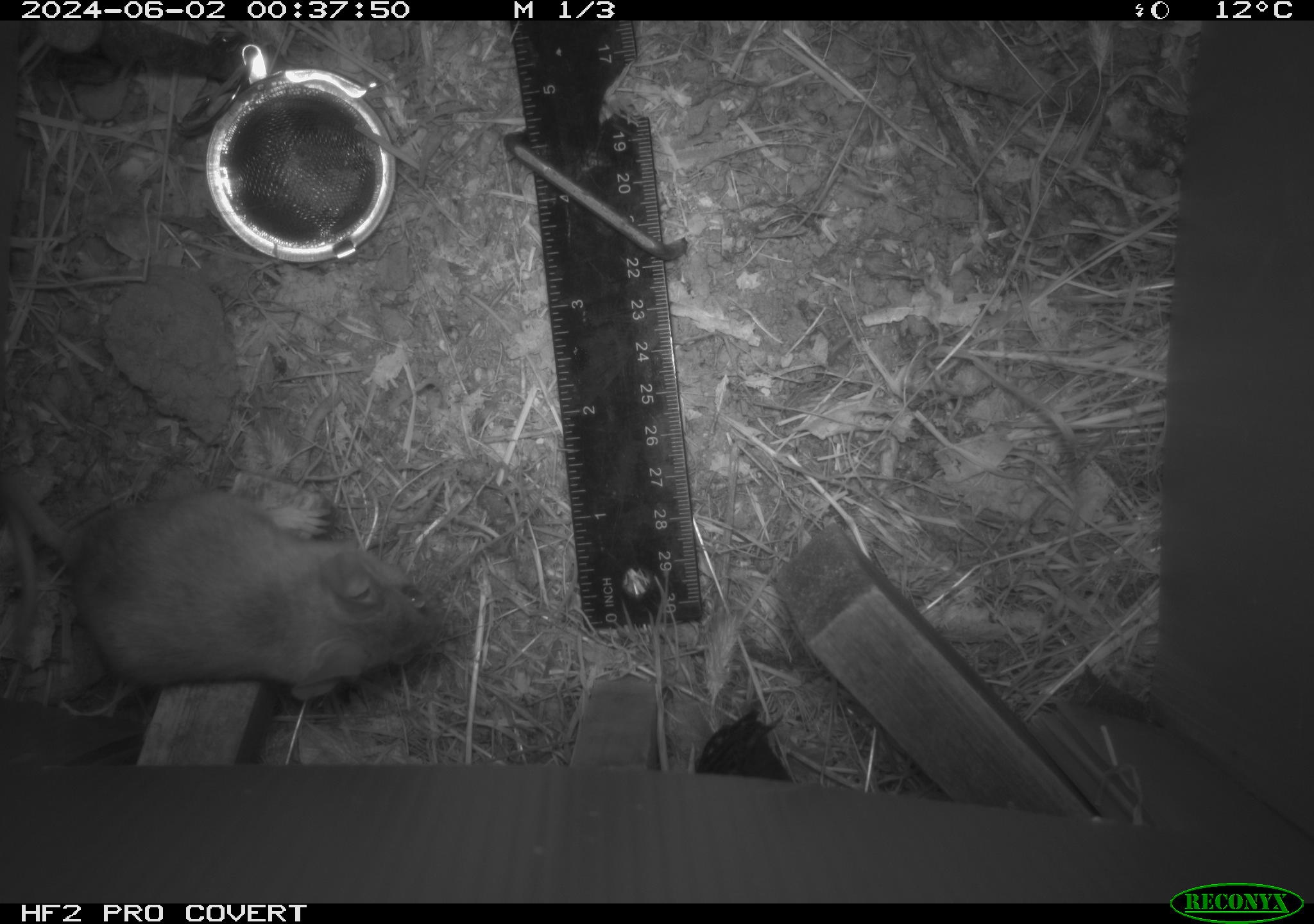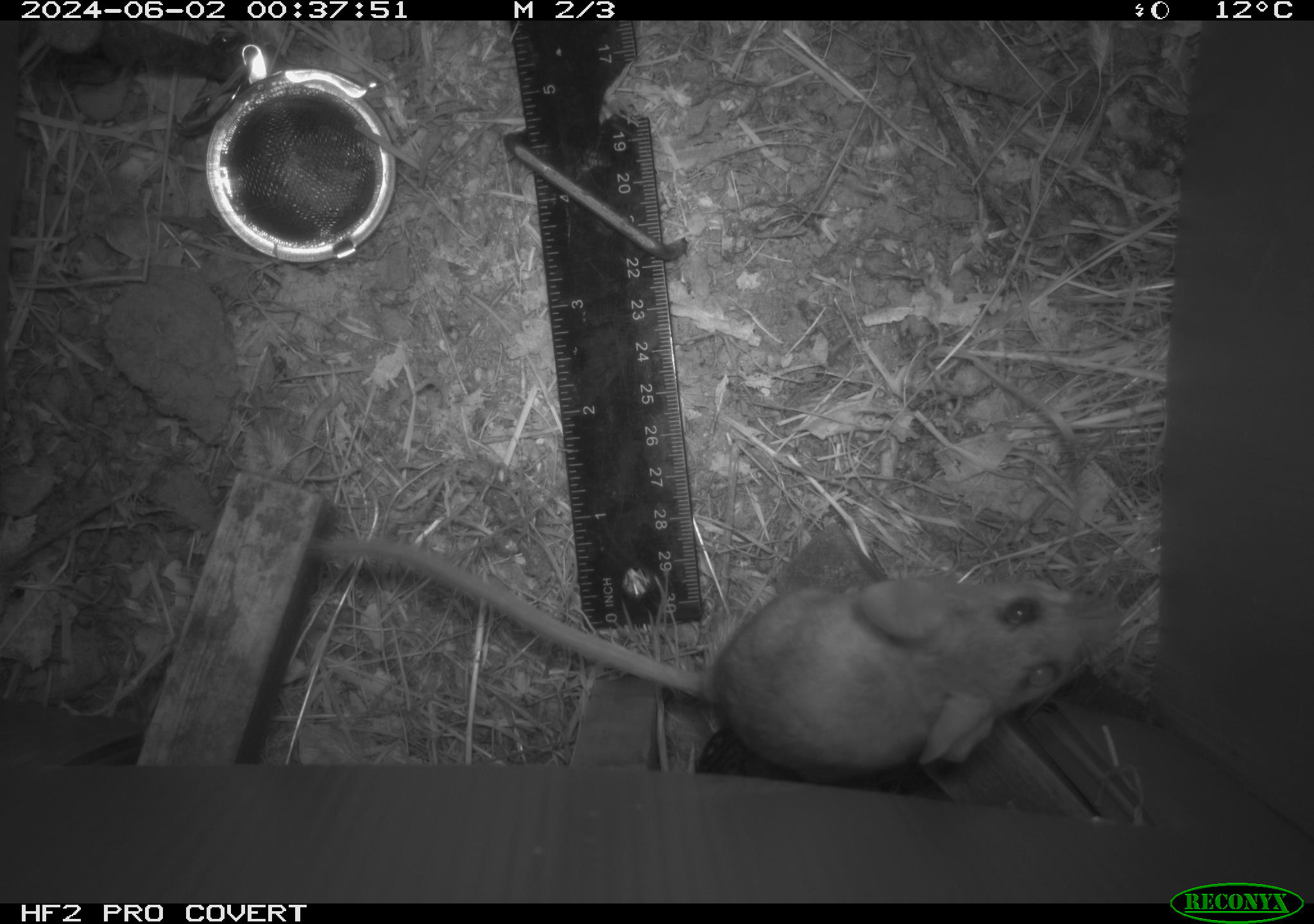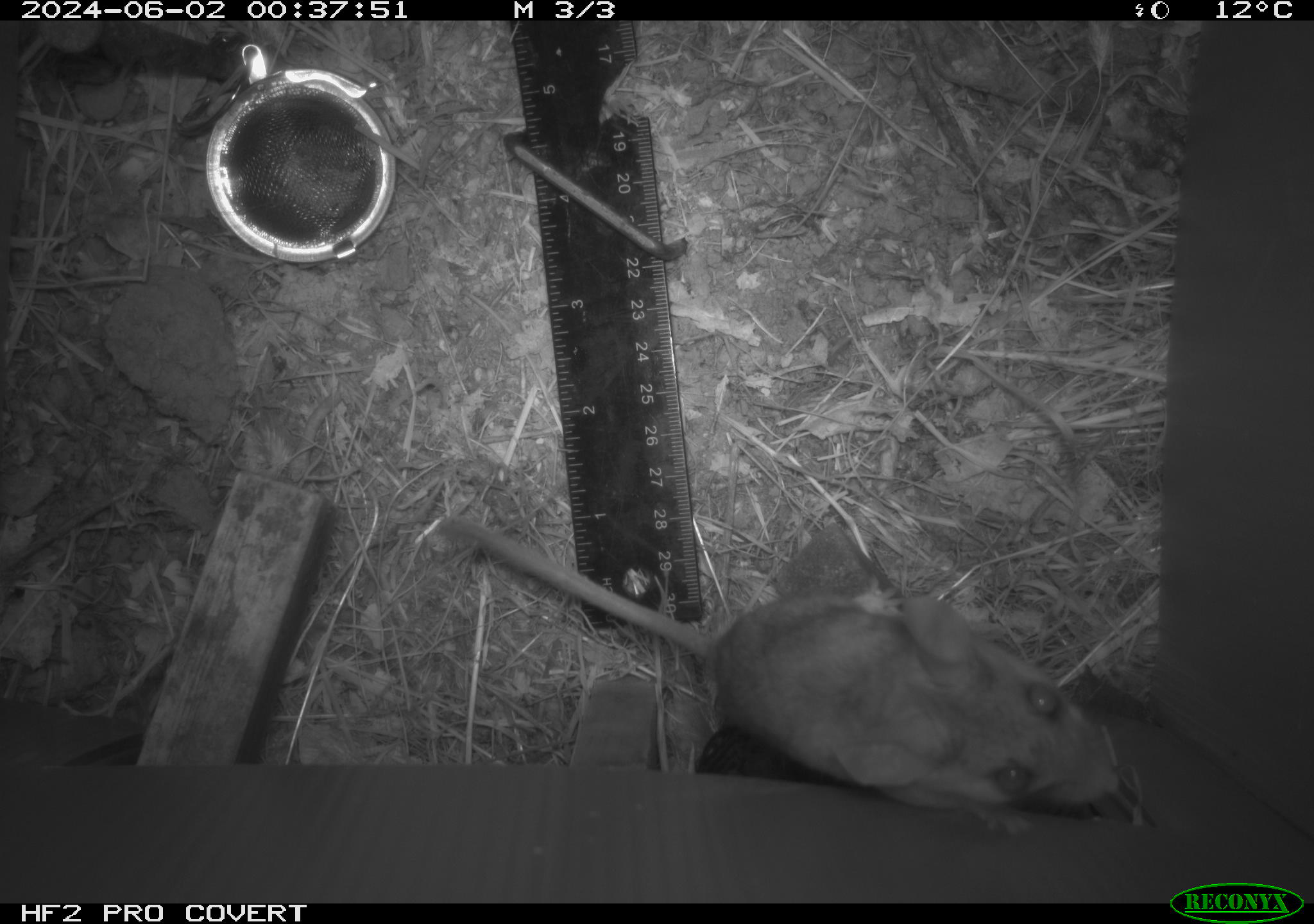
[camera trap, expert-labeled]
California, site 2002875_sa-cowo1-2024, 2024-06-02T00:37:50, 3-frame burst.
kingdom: Animalia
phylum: Chordata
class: Mammalia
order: Rodentia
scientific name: Rodentia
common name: rodent